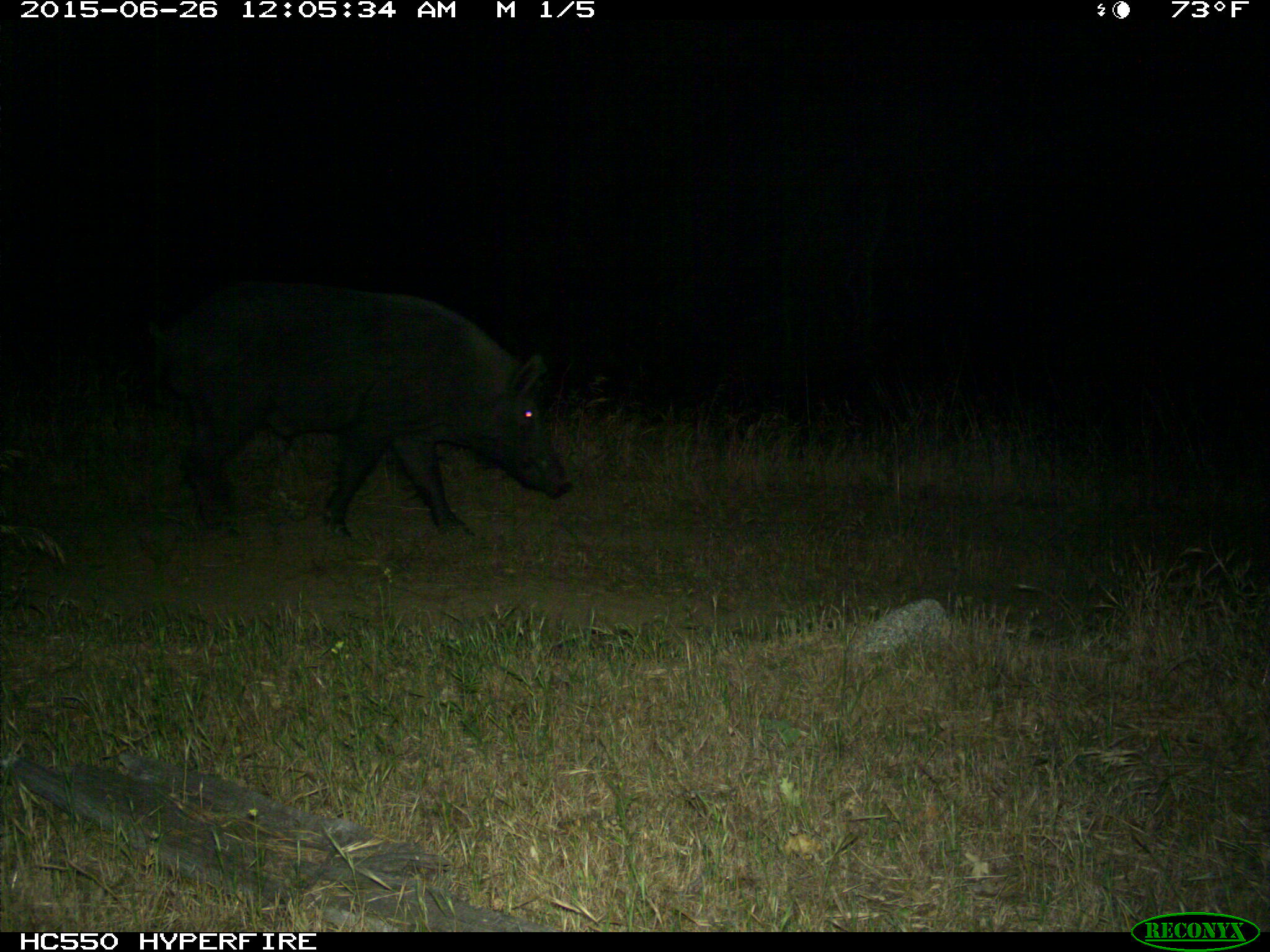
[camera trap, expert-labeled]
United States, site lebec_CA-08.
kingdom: Animalia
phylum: Chordata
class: Mammalia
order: Artiodactyla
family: Suidae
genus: Sus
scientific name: Sus scrofa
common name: wild boar